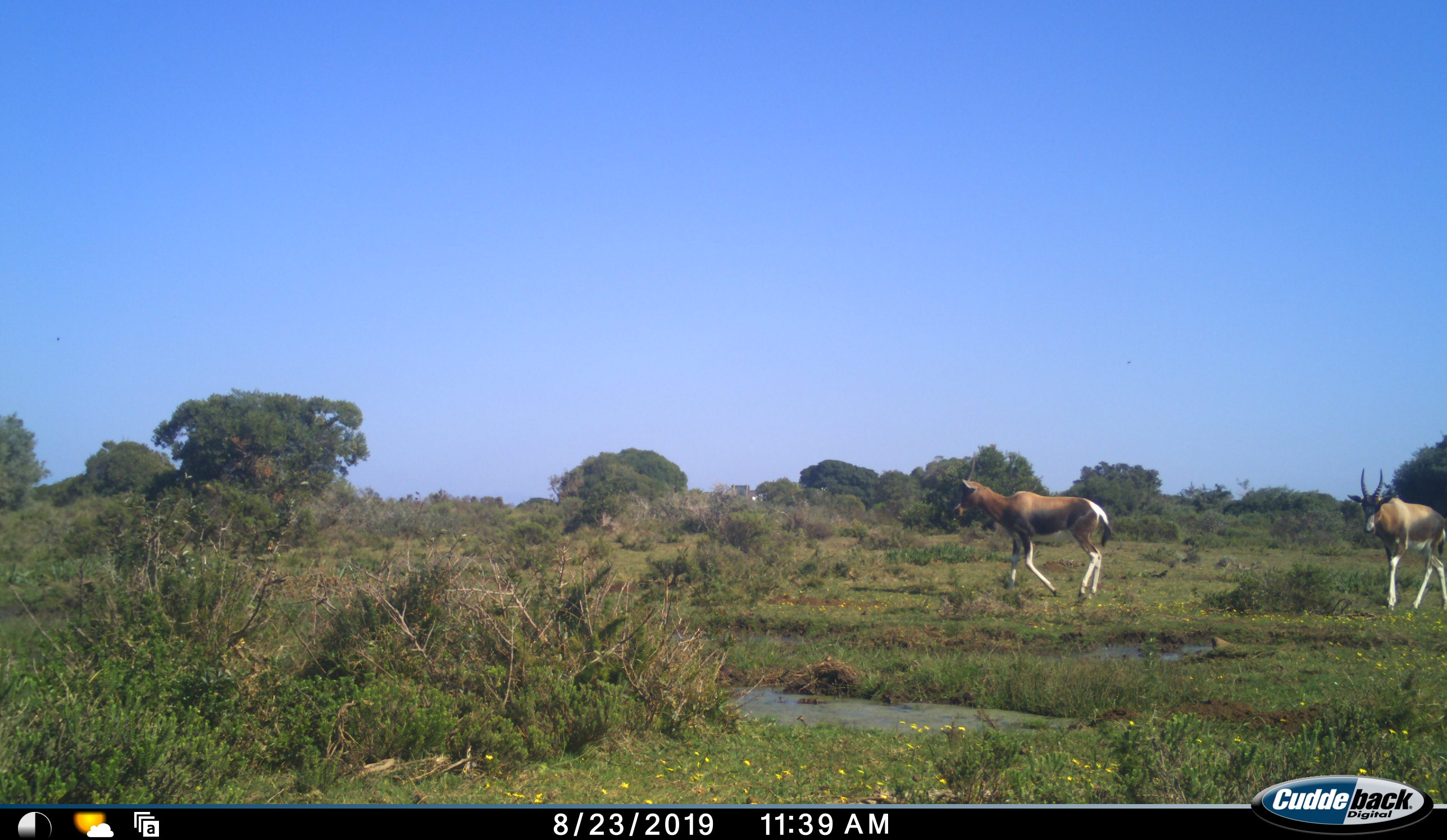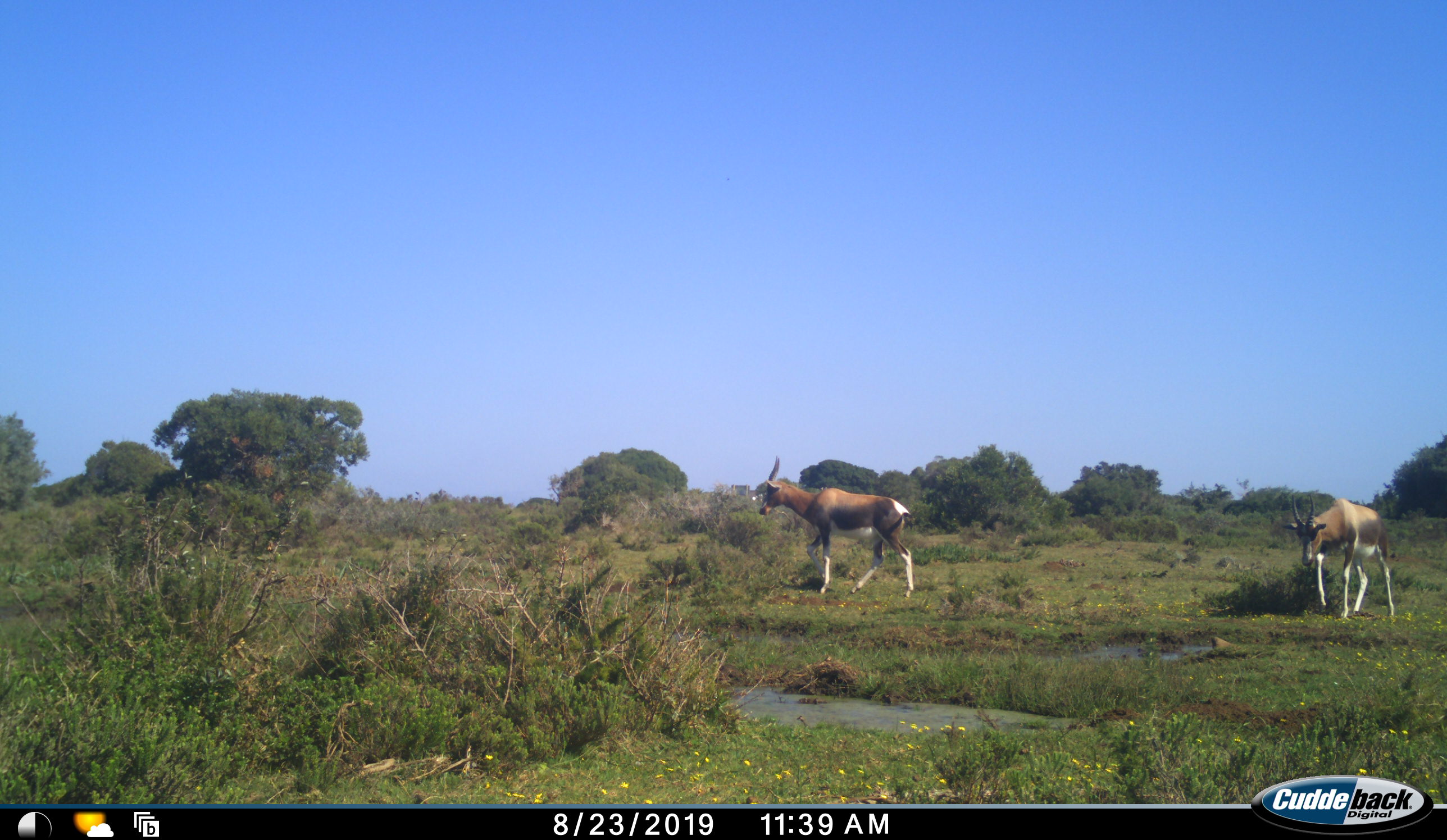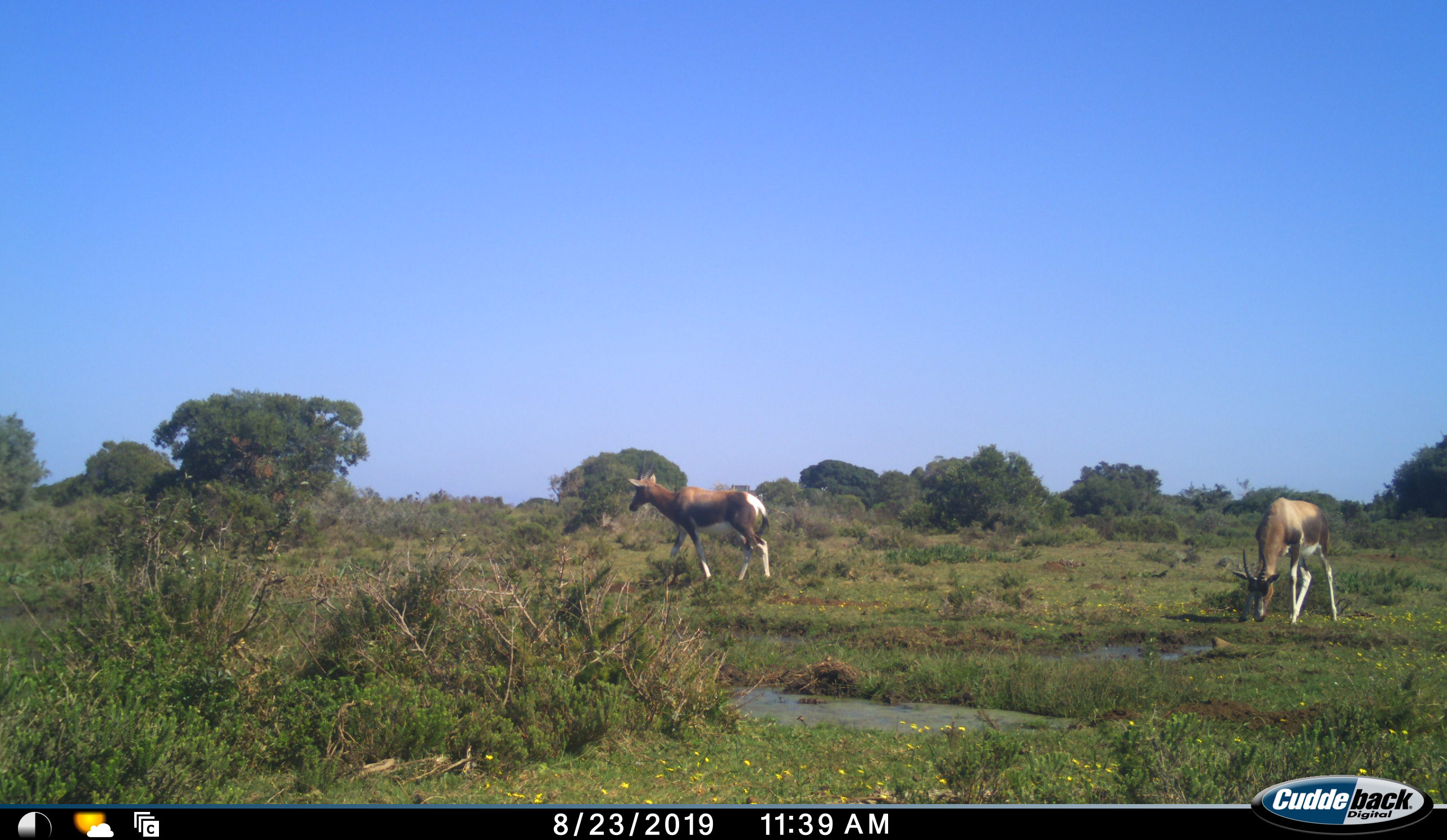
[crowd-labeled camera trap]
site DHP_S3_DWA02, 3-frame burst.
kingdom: Animalia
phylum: Chordata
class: Mammalia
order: Artiodactyla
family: Bovidae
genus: Damaliscus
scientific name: Damaliscus pygargus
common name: bontebok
Bontebok (Damaliscus pygargus), count 2. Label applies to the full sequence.